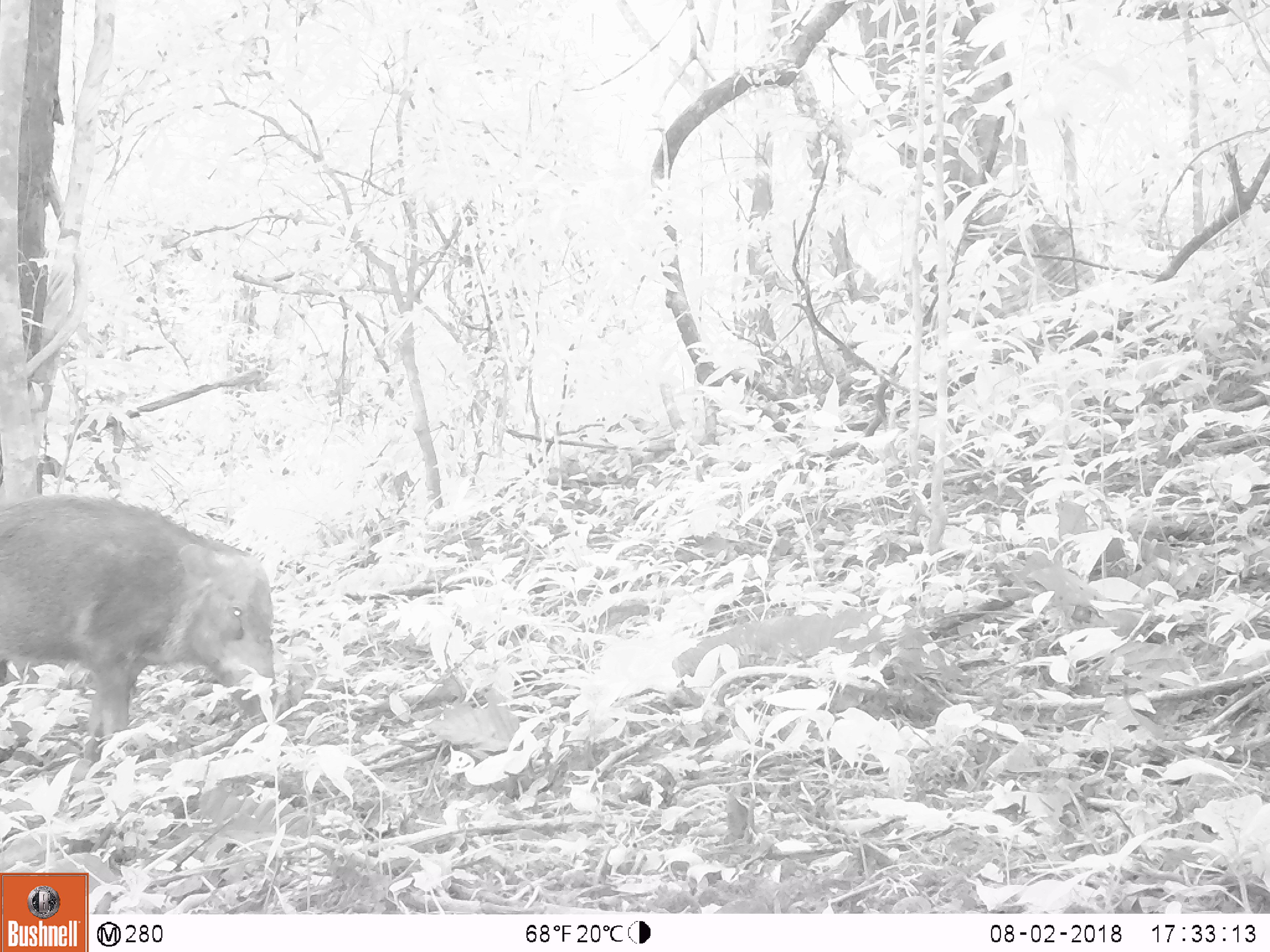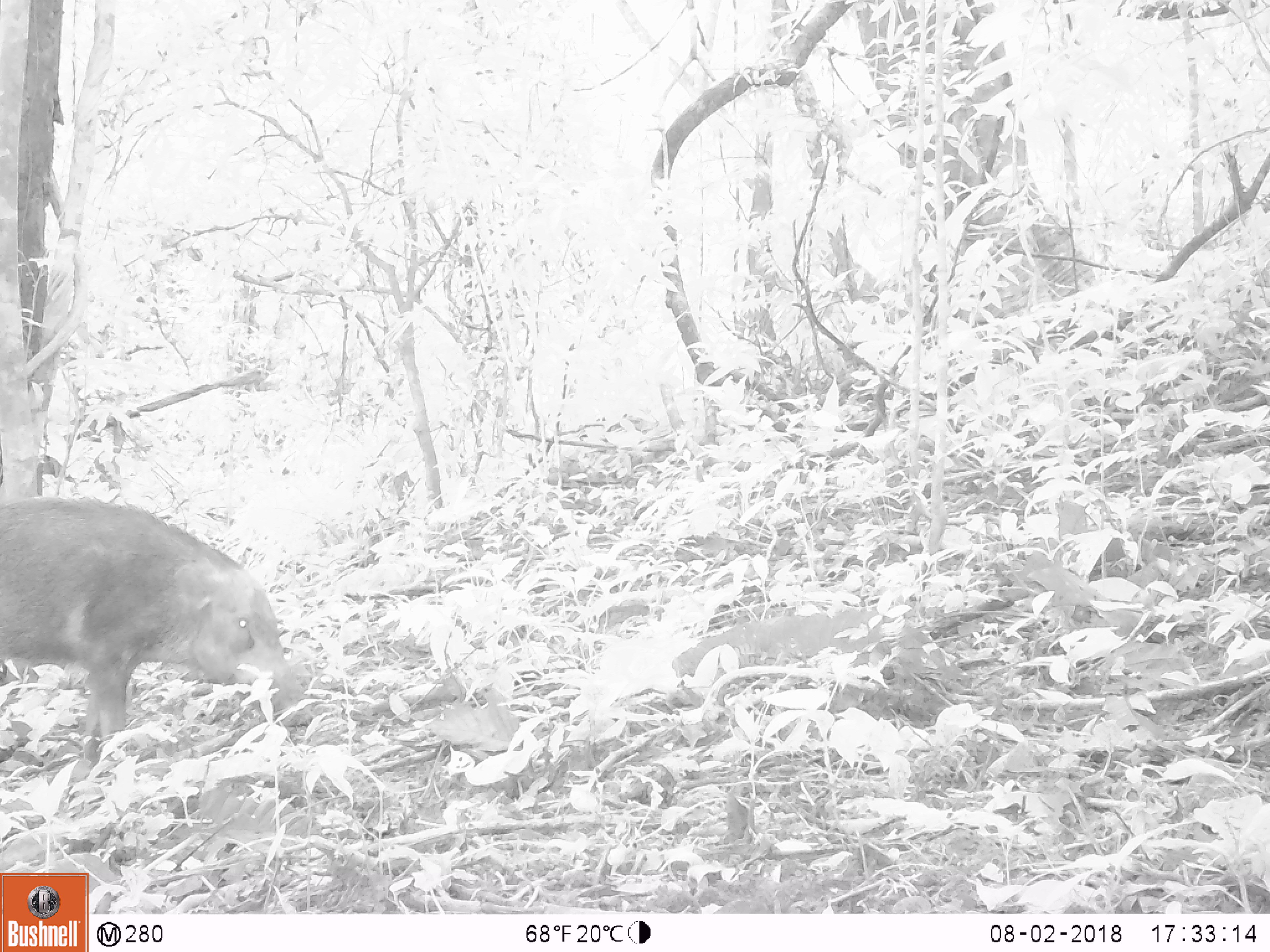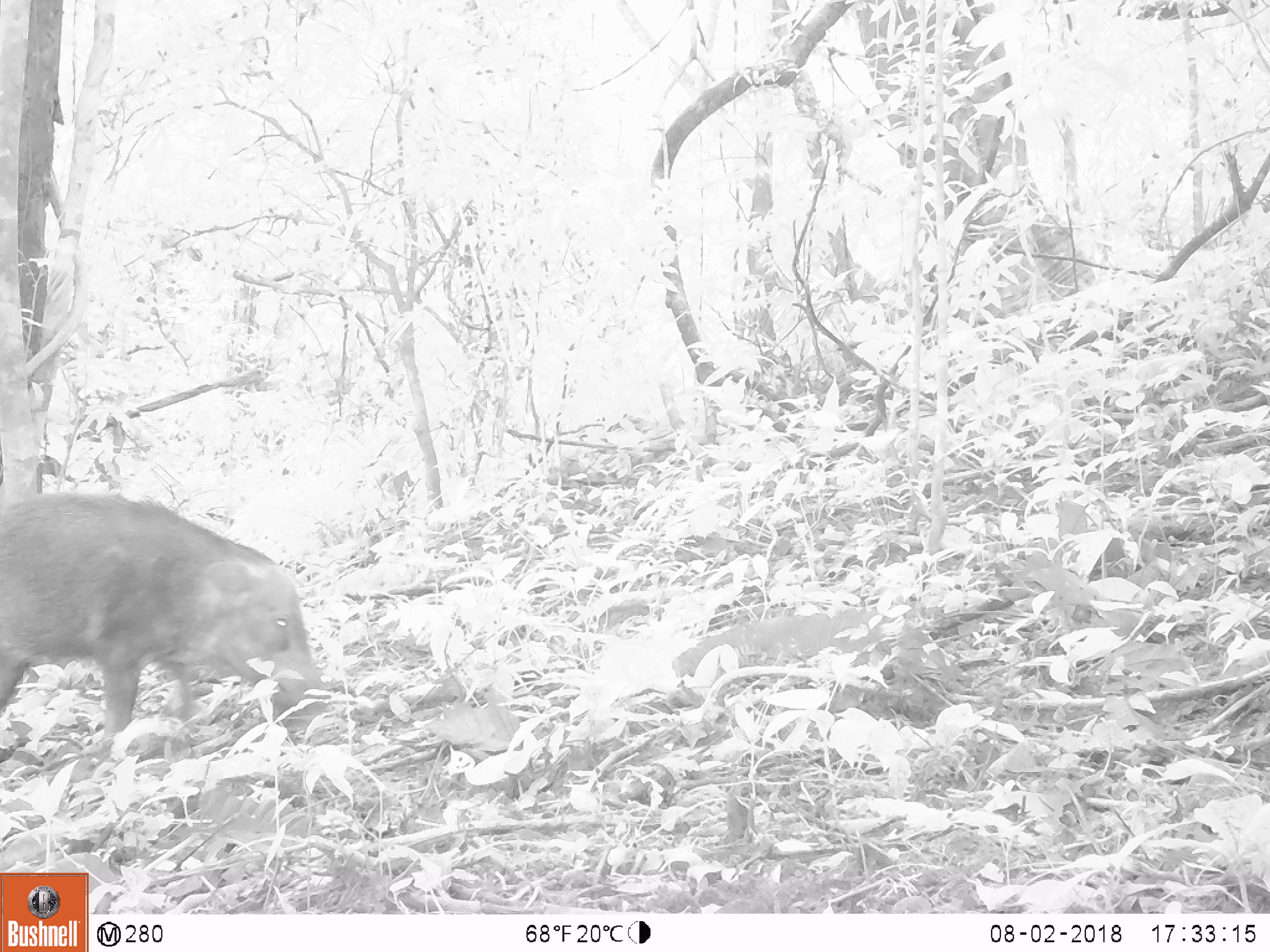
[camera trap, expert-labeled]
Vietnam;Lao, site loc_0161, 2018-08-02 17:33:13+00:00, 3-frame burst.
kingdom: Animalia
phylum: Chordata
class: Mammalia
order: Artiodactyla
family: Suidae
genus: Sus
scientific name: Sus scrofa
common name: eurasian wild pig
Eurasian wild pig (Sus scrofa). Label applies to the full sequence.